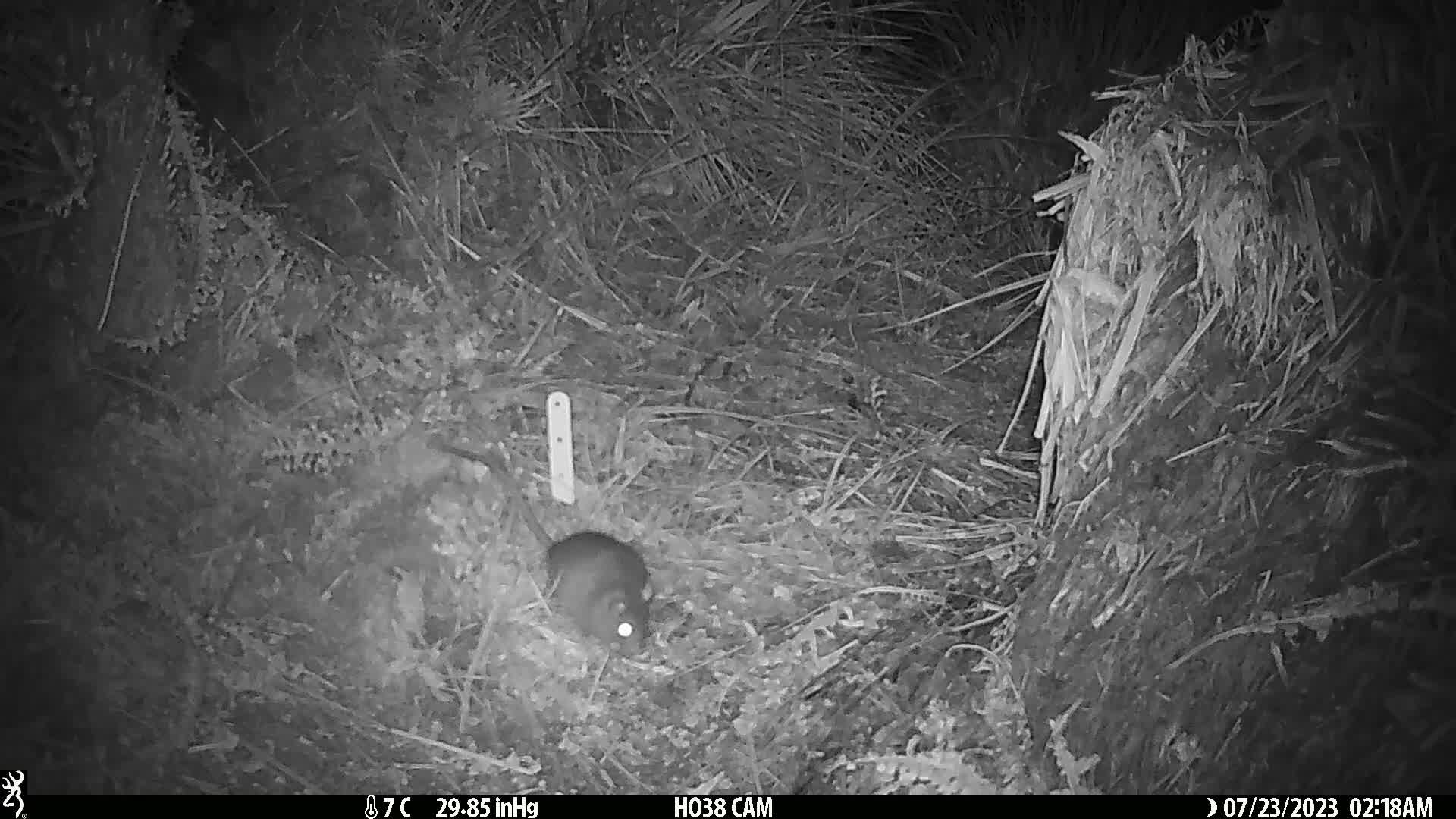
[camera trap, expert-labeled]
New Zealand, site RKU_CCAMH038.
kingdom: Animalia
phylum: Chordata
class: Mammalia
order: Rodentia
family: Muridae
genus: Rattus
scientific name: Rattus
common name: rat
Rat (Rattus).